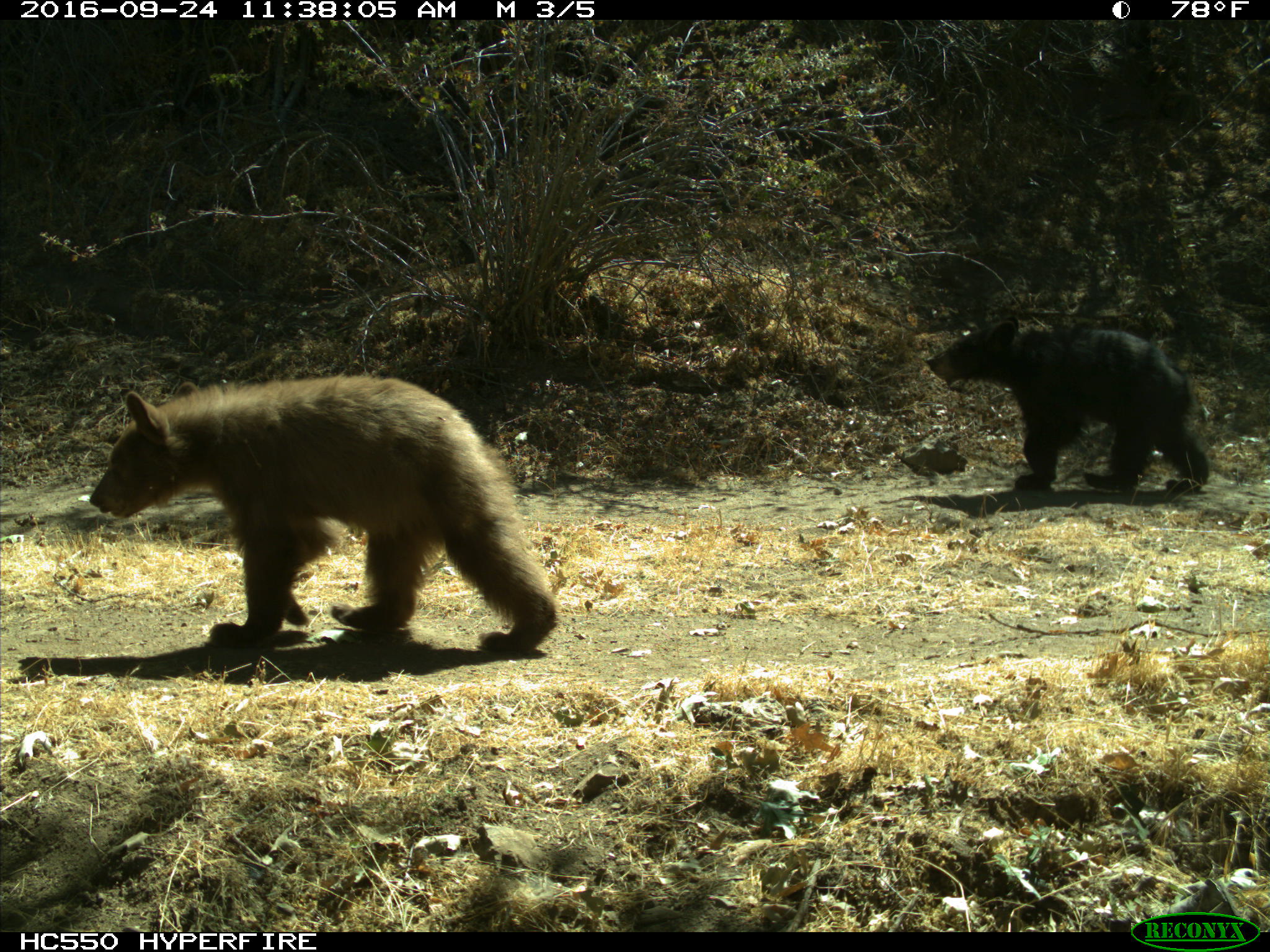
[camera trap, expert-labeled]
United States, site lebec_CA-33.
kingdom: Animalia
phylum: Chordata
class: Mammalia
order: Carnivora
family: Ursidae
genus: Ursus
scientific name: Ursus americanus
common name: american black bear